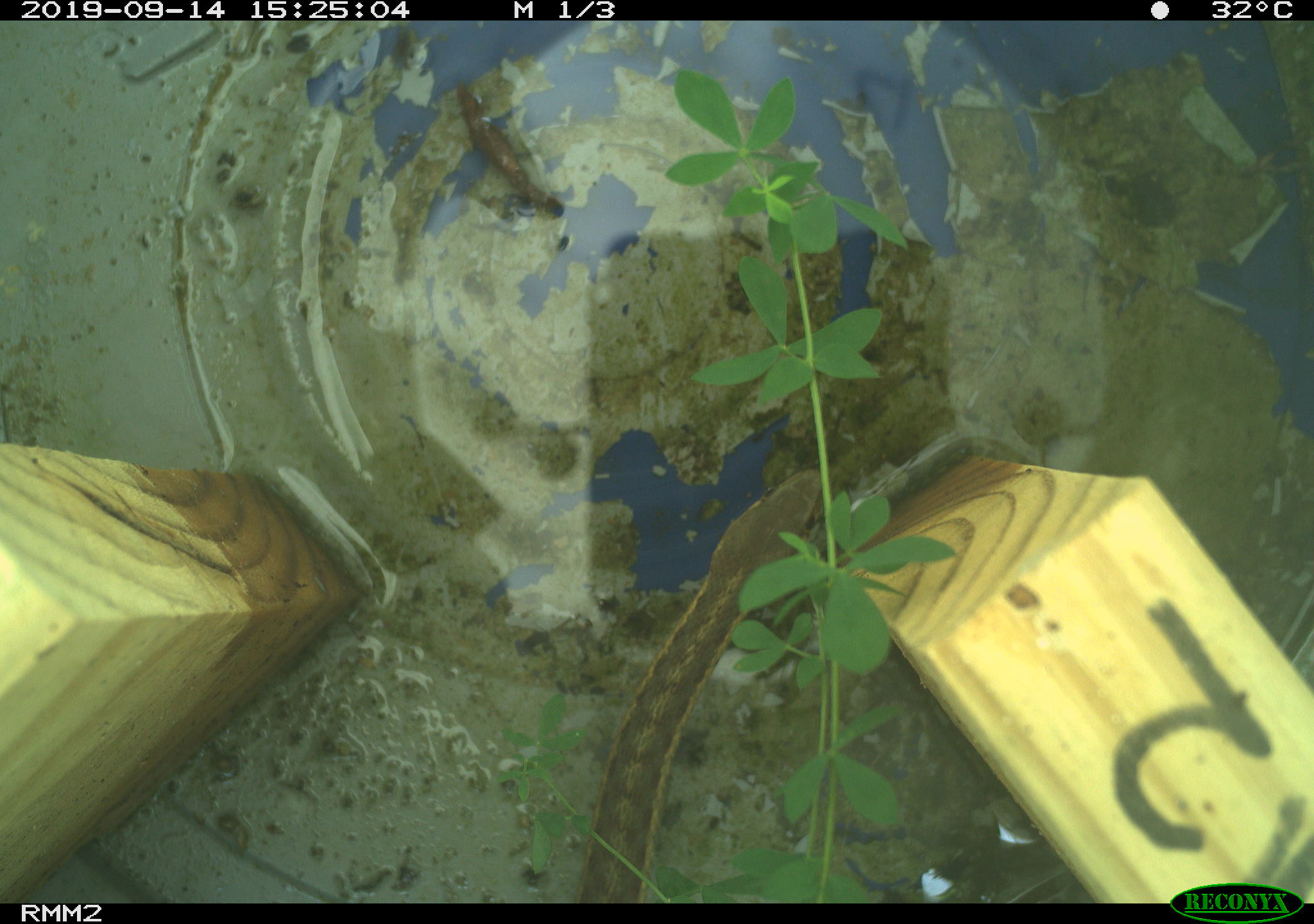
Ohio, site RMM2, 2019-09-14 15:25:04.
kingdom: Animalia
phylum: Chordata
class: Reptilia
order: Squamata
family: Colubridae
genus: Thamnophis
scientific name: Thamnophis sirtalis sirtalis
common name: eastern gartersnake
Eastern gartersnake (Thamnophis sirtalis sirtalis).